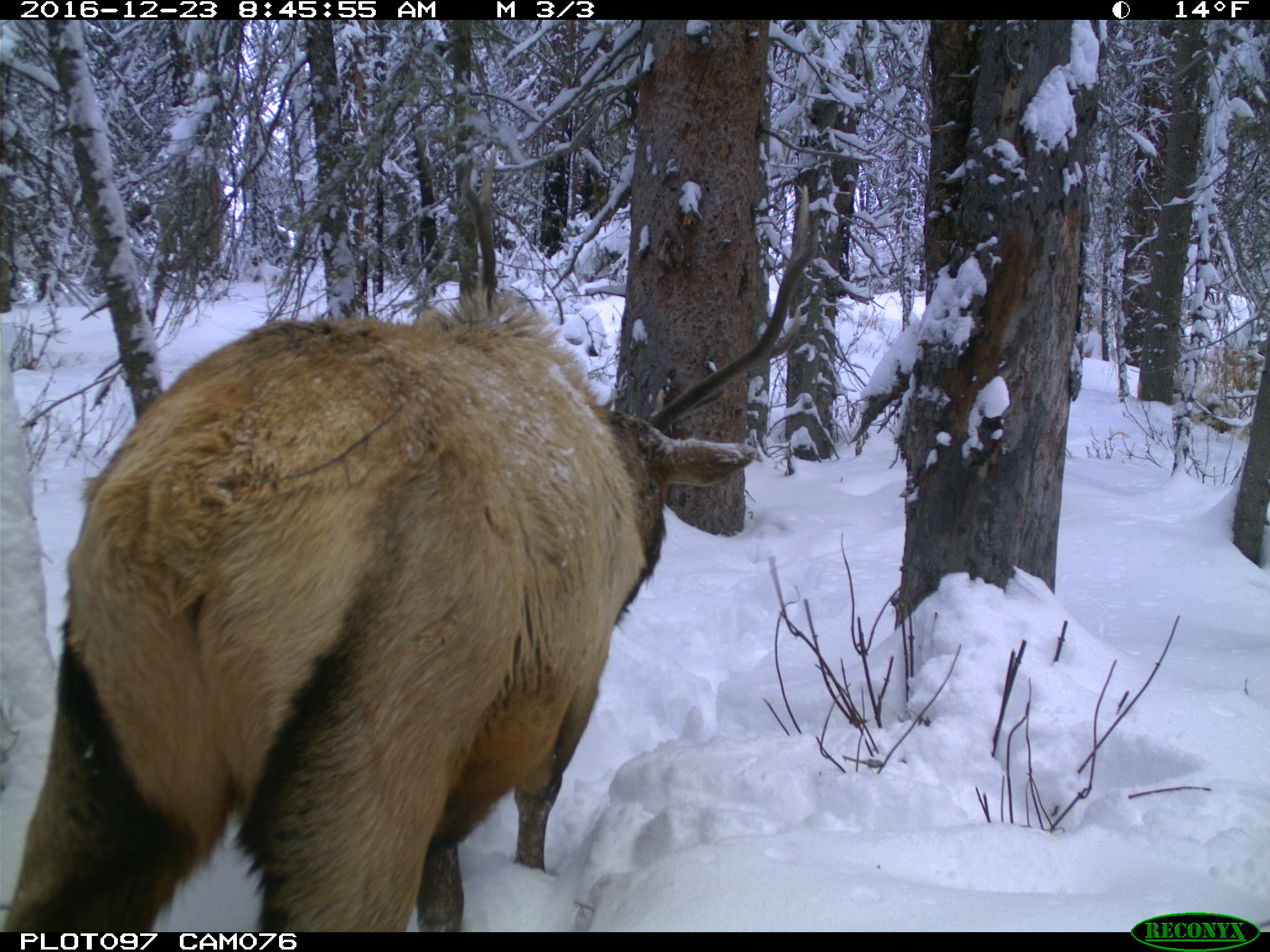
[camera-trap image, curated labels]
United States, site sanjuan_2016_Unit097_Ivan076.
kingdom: Animalia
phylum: Chordata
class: Mammalia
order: Artiodactyla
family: Cervidae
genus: Cervus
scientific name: Cervus elaphus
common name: red deer